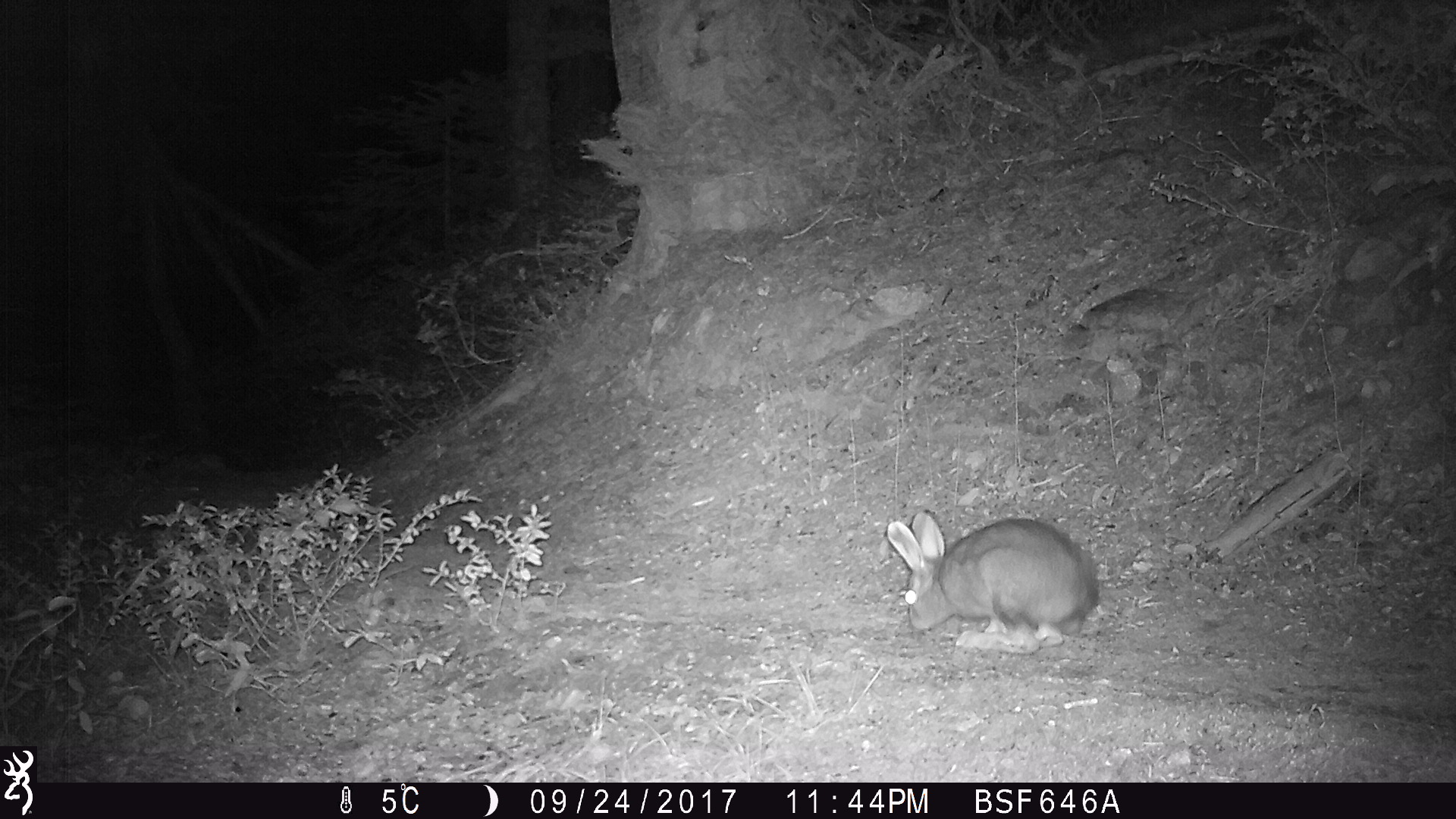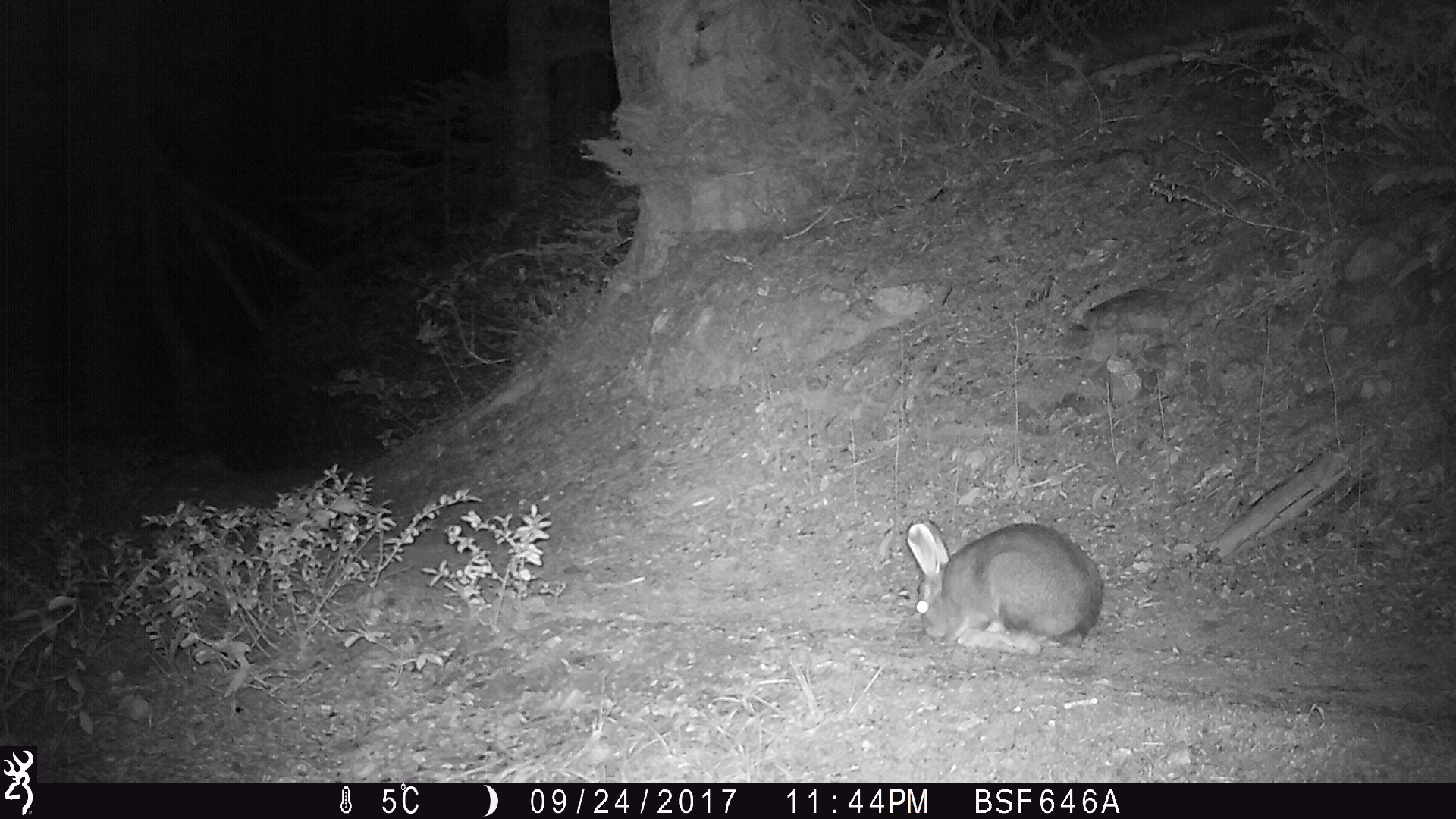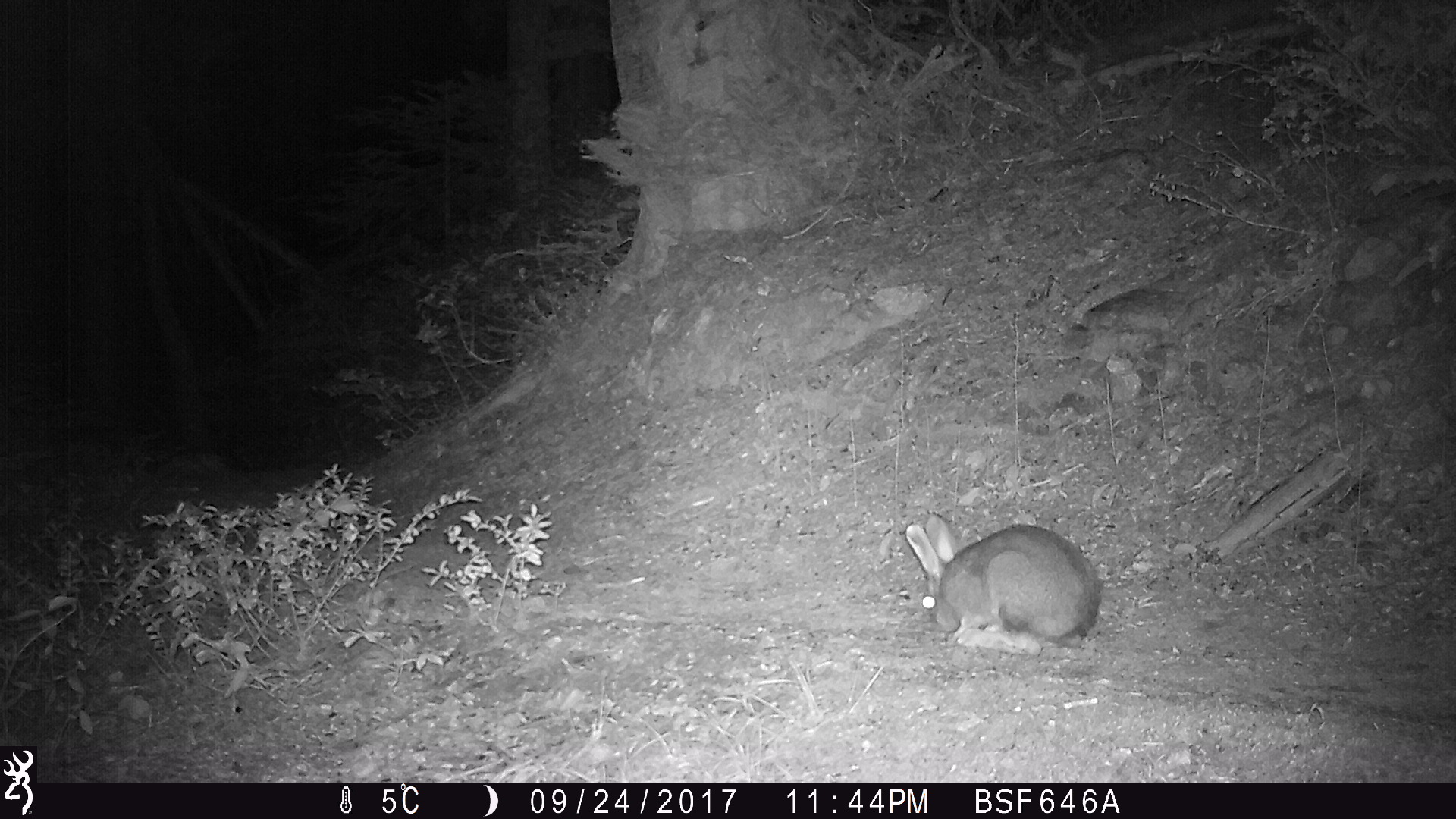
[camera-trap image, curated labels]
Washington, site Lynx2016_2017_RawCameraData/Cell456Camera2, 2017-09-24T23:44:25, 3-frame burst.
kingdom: Animalia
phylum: Chordata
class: Mammalia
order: Lagomorpha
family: Leporidae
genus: Lepus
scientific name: Lepus americanus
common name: snowshoe hare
Lepus americanus (snowshoe hare). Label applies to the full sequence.